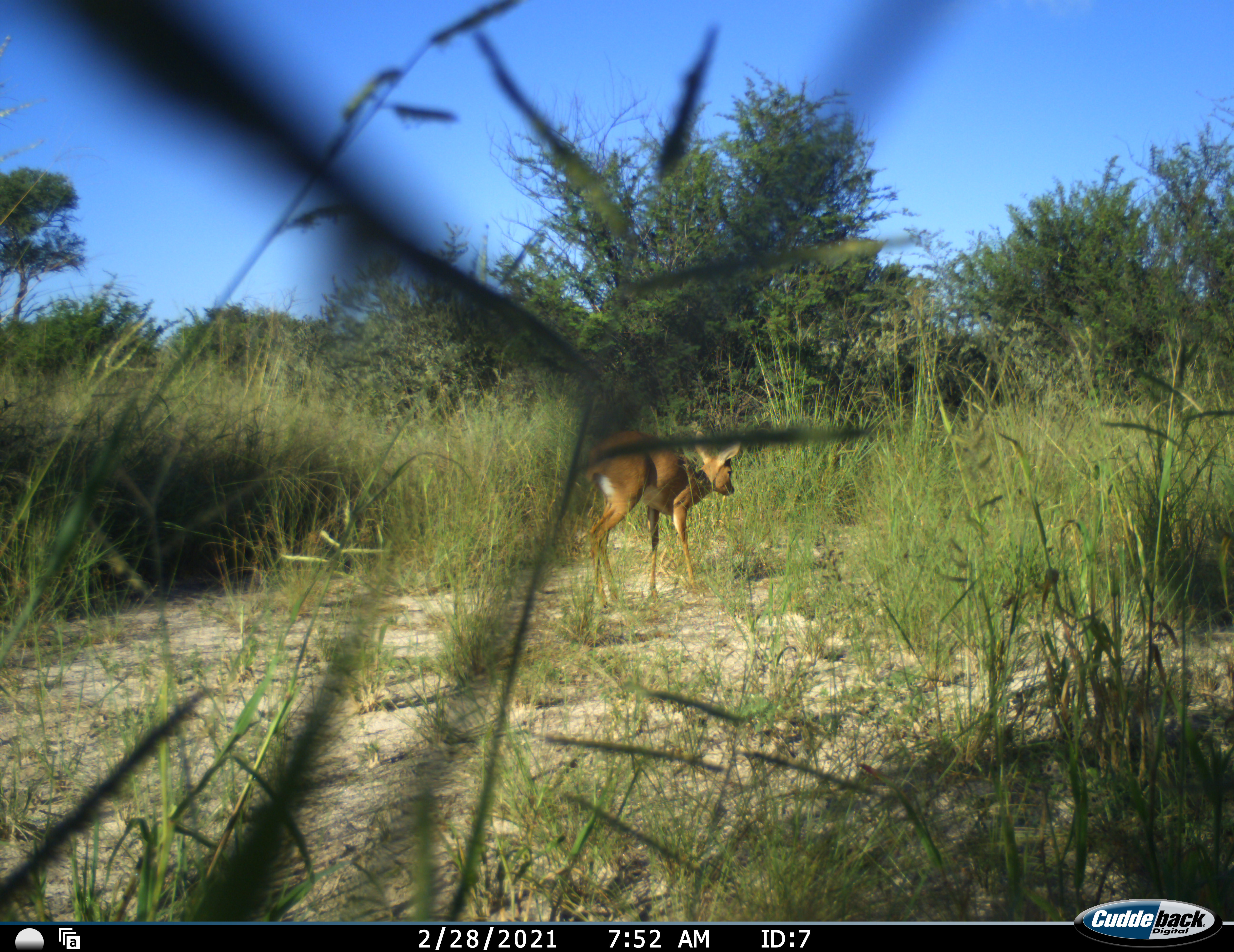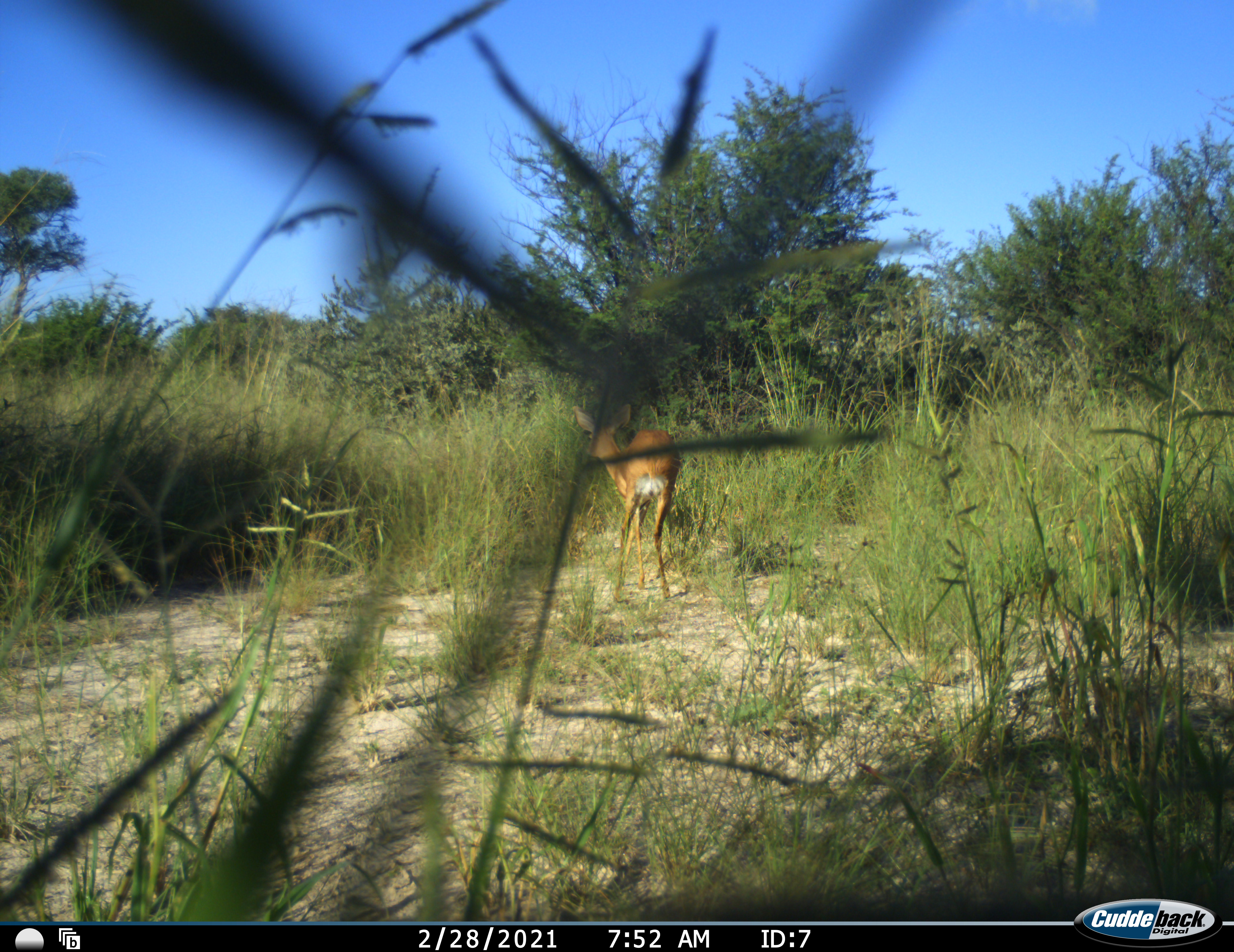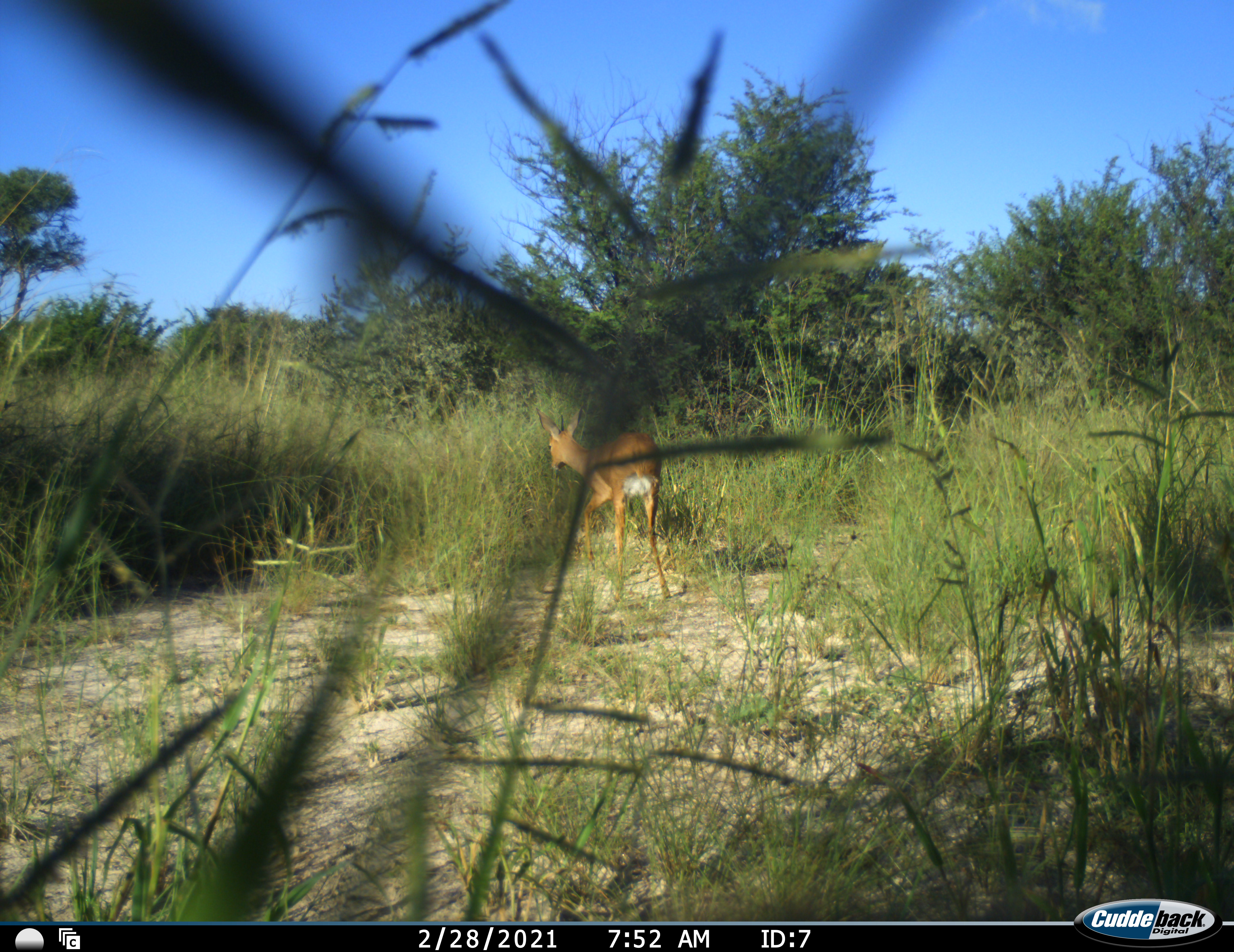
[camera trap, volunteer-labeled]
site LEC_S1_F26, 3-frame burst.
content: unidentified animal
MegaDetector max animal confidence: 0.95